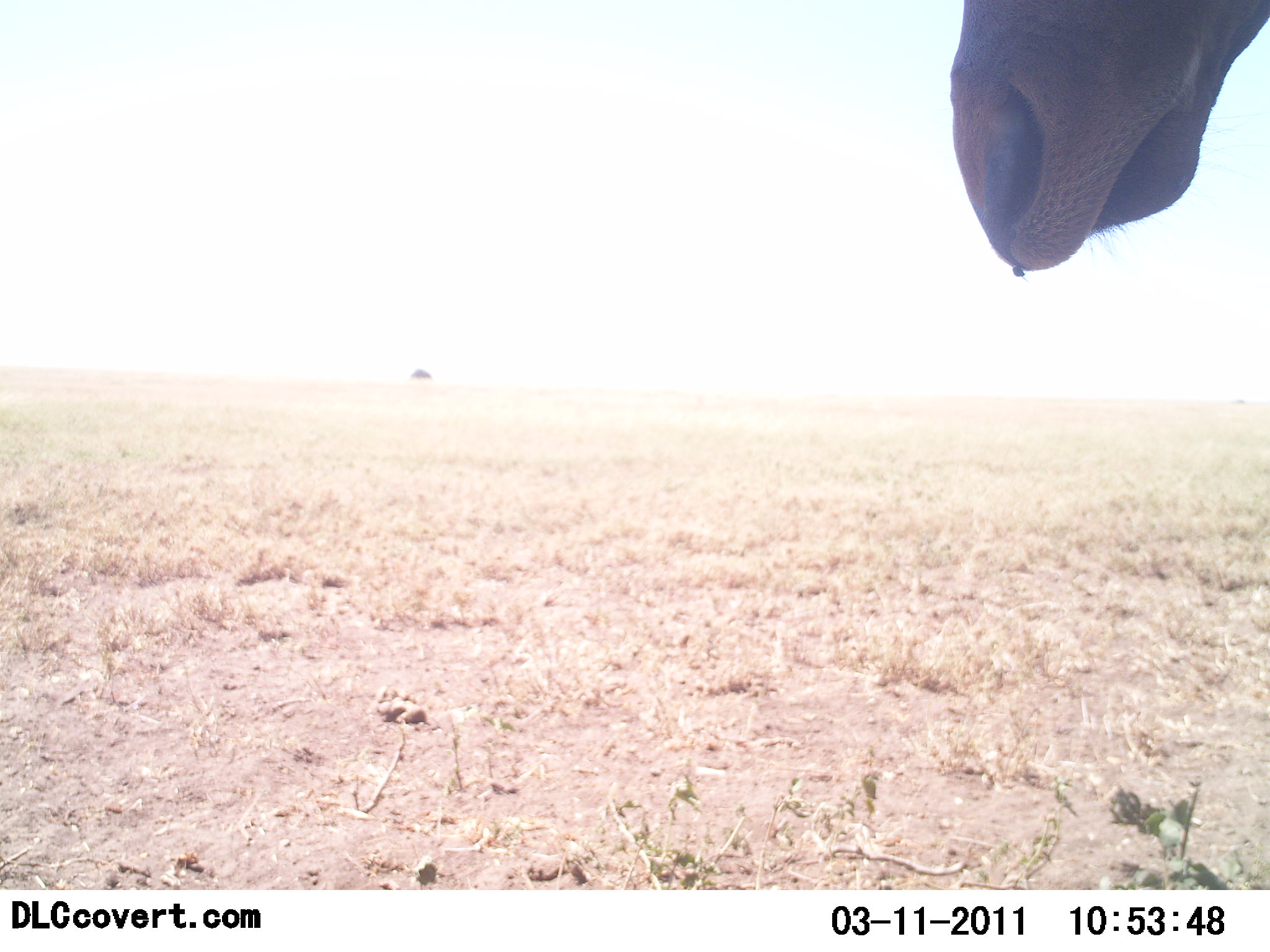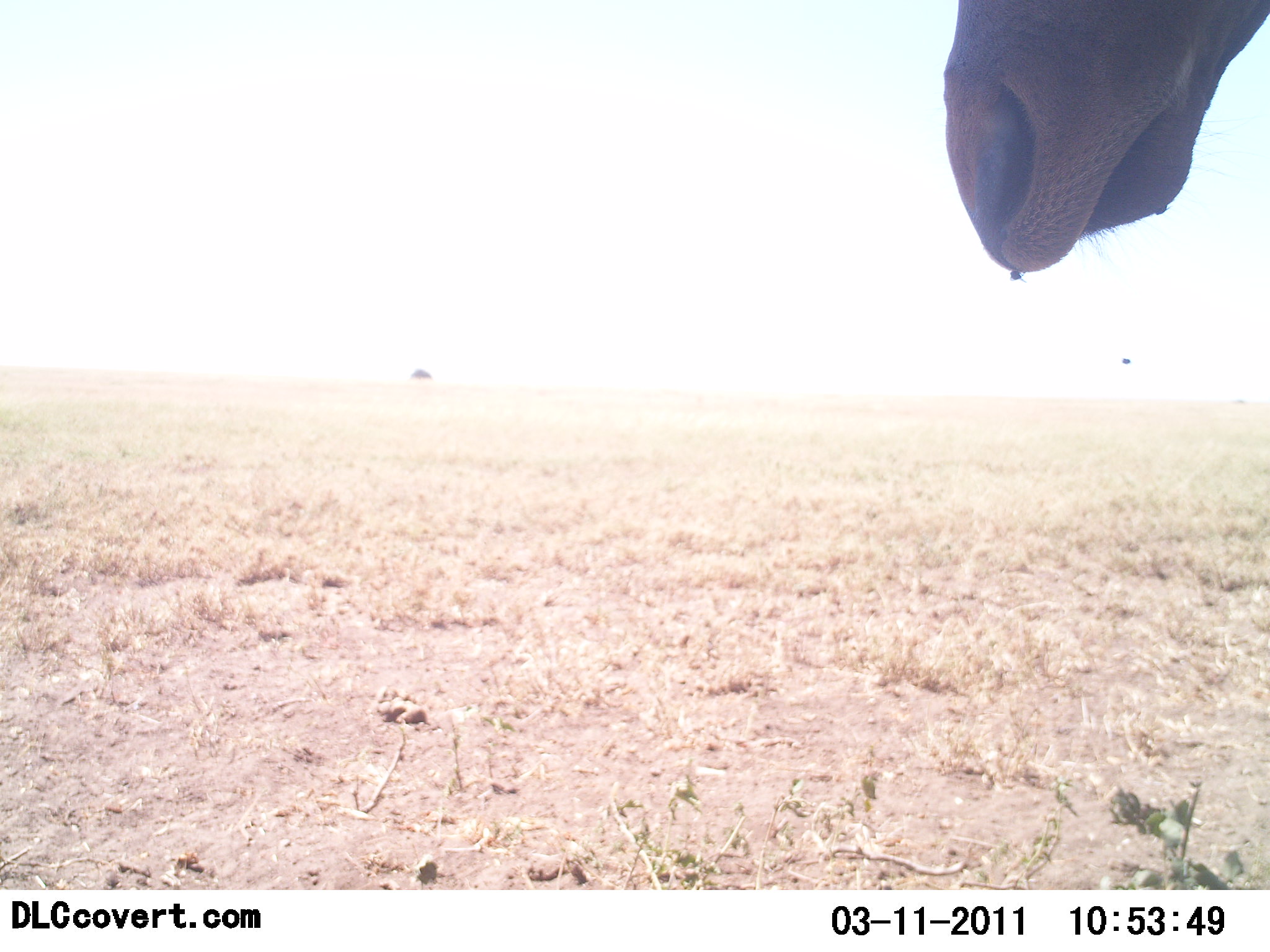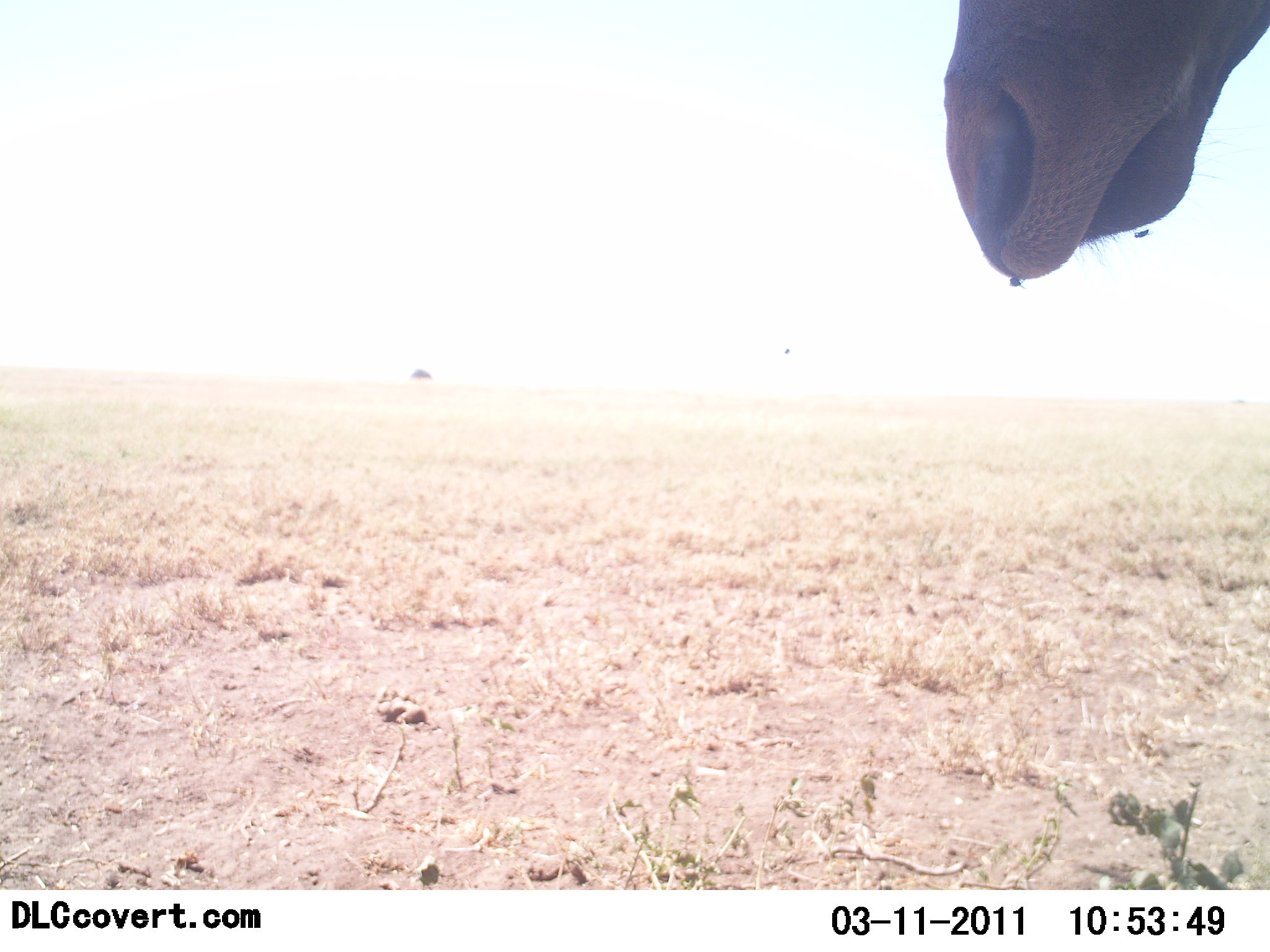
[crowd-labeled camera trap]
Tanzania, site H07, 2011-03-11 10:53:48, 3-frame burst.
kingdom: Animalia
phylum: Chordata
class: Mammalia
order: Artiodactyla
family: Giraffidae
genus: Giraffa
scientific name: Giraffa camelopardalis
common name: giraffe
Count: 1.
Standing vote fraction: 90%.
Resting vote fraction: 0%.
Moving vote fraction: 0%.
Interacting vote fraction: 0%.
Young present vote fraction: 0%.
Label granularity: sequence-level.